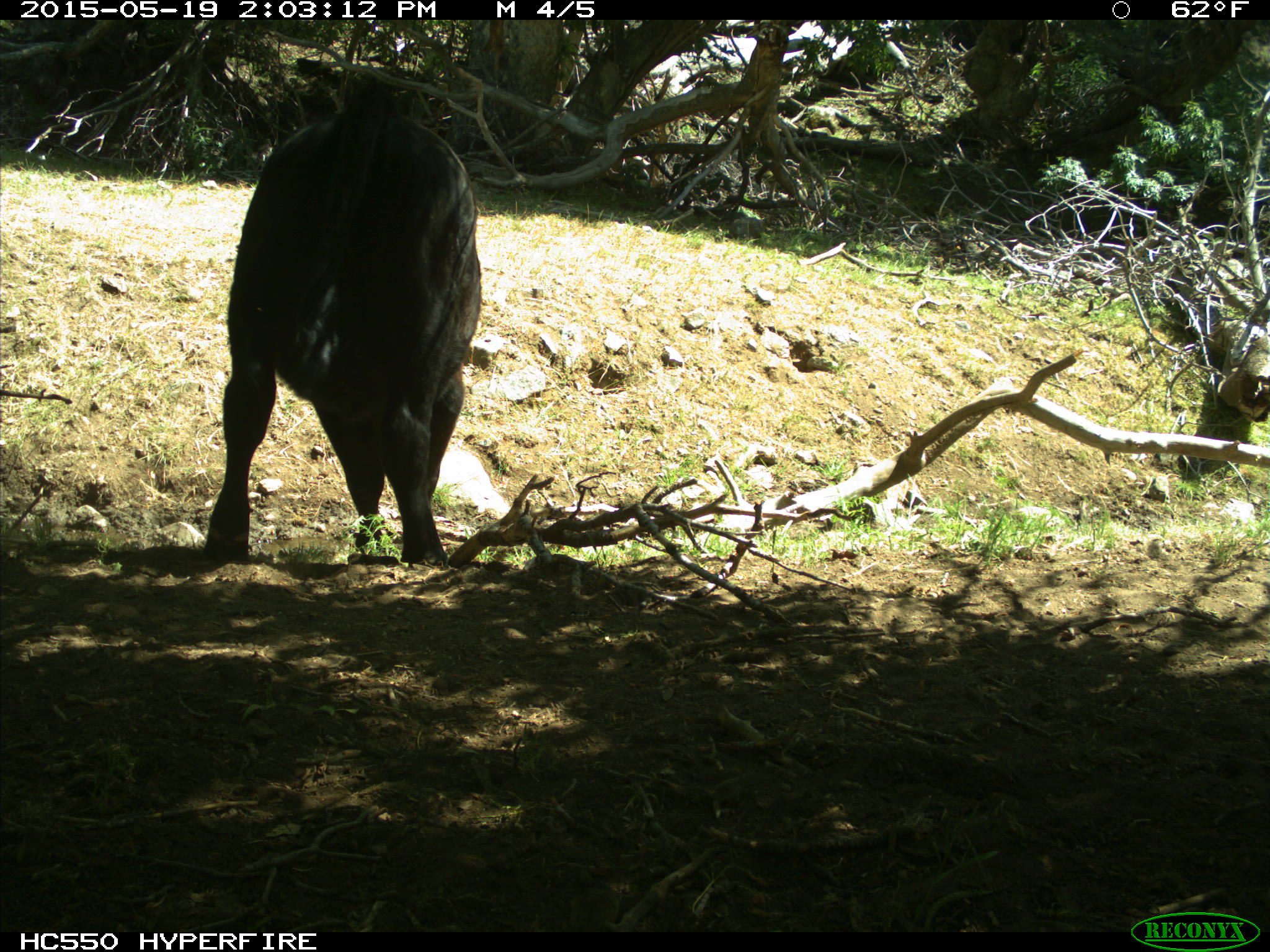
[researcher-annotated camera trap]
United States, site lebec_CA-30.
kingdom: Animalia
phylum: Chordata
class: Mammalia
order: Artiodactyla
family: Bovidae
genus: Bos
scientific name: Bos taurus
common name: domestic cow